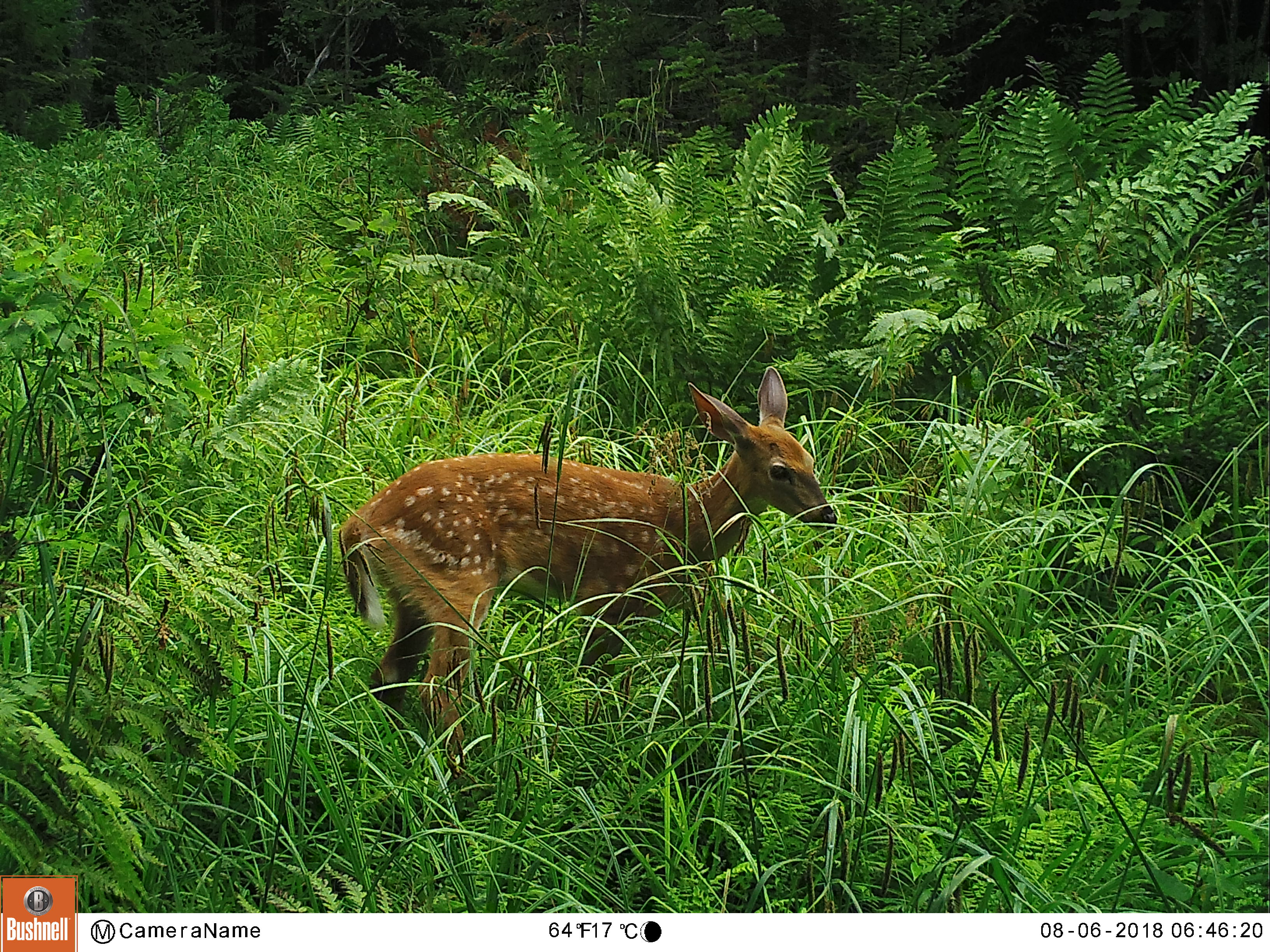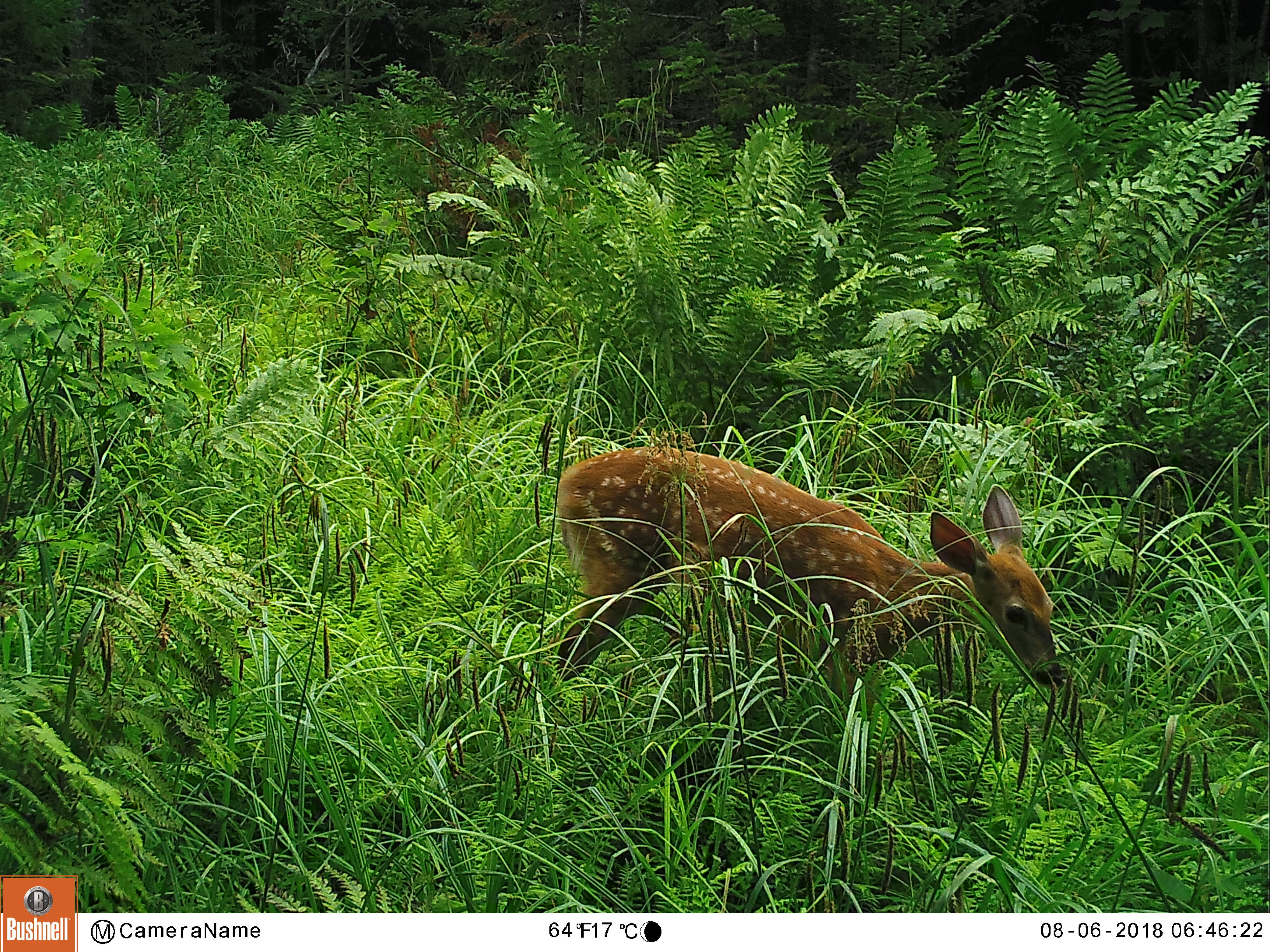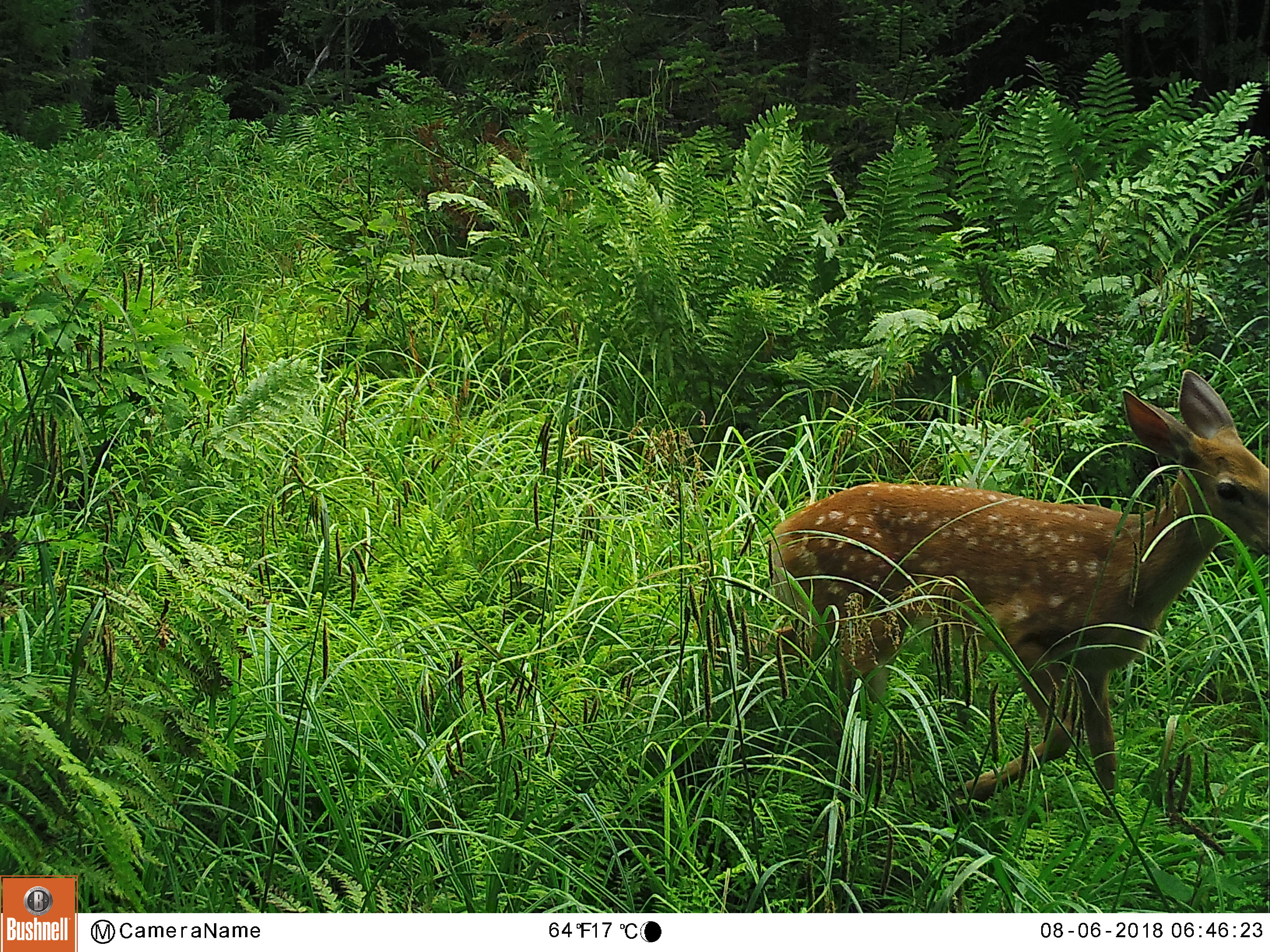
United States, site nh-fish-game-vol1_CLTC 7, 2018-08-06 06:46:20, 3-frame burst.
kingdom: Animalia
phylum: Chordata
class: Mammalia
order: Artiodactyla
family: Cervidae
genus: Odocoileus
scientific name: Odocoileus virginianus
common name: white-tailed deer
White-tailed deer (Odocoileus virginianus).